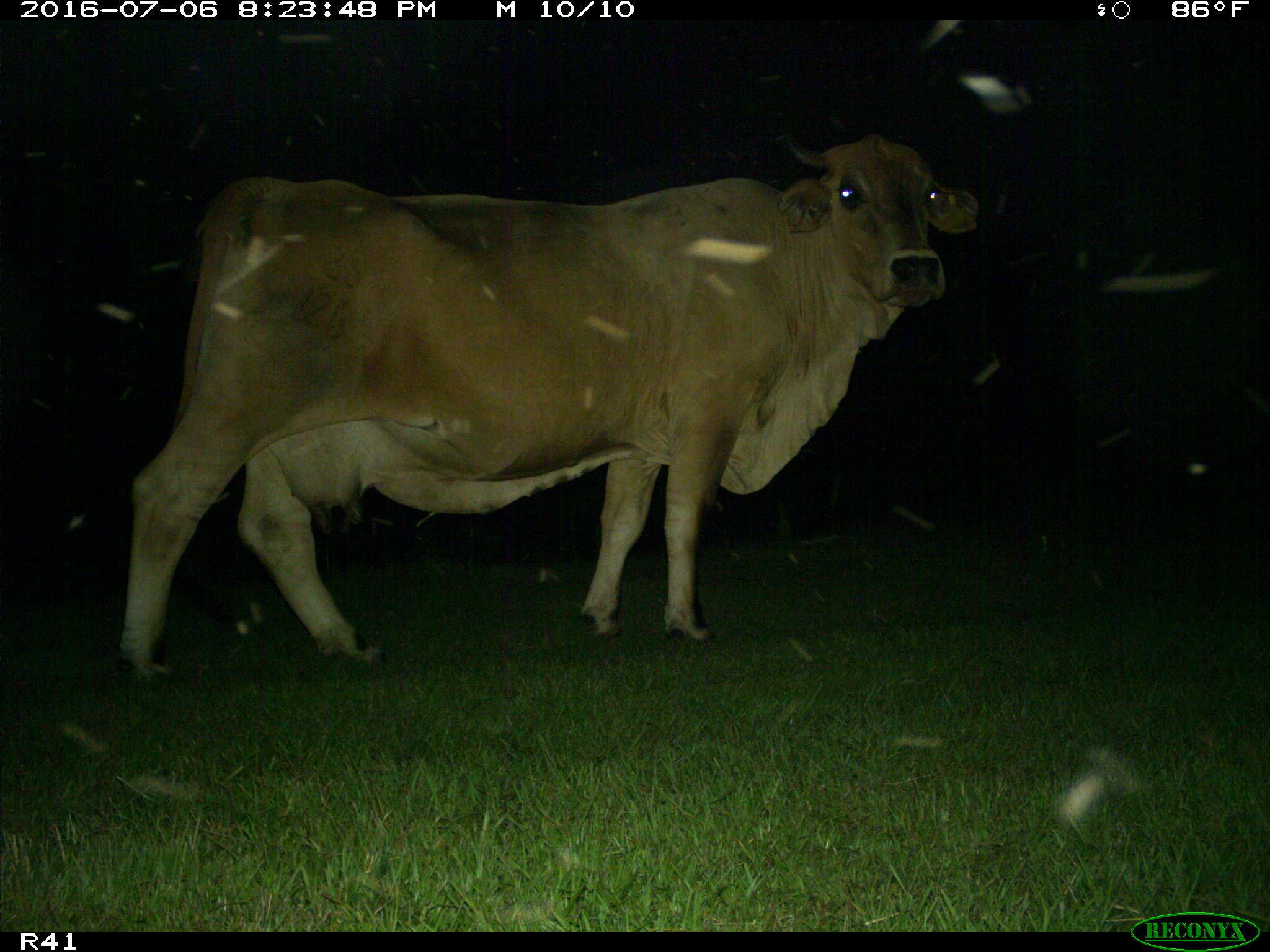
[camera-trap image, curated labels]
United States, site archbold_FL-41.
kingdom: Animalia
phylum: Chordata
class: Mammalia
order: Artiodactyla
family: Bovidae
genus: Bos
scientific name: Bos taurus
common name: domestic cow